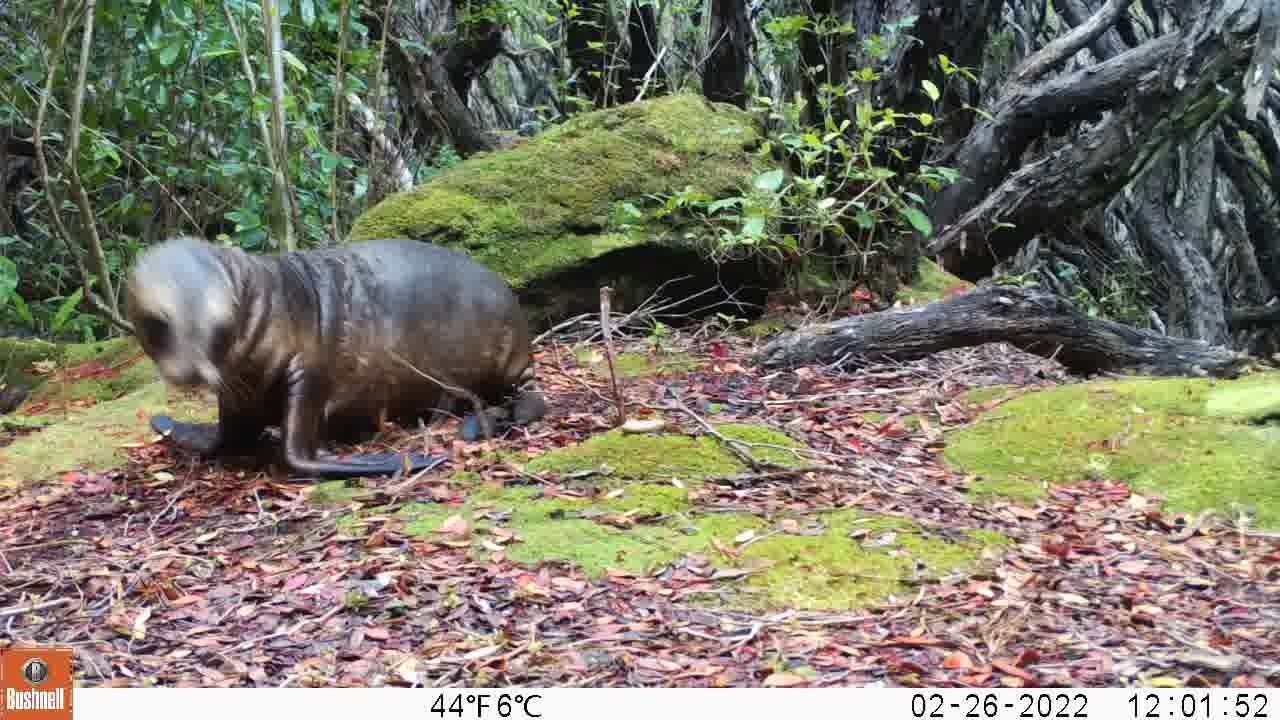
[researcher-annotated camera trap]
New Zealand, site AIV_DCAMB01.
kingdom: Animalia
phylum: Chordata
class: Mammalia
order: Carnivora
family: Otariidae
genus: Phocarctos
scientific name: Phocarctos hookeri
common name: new zealand sea lion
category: sealion